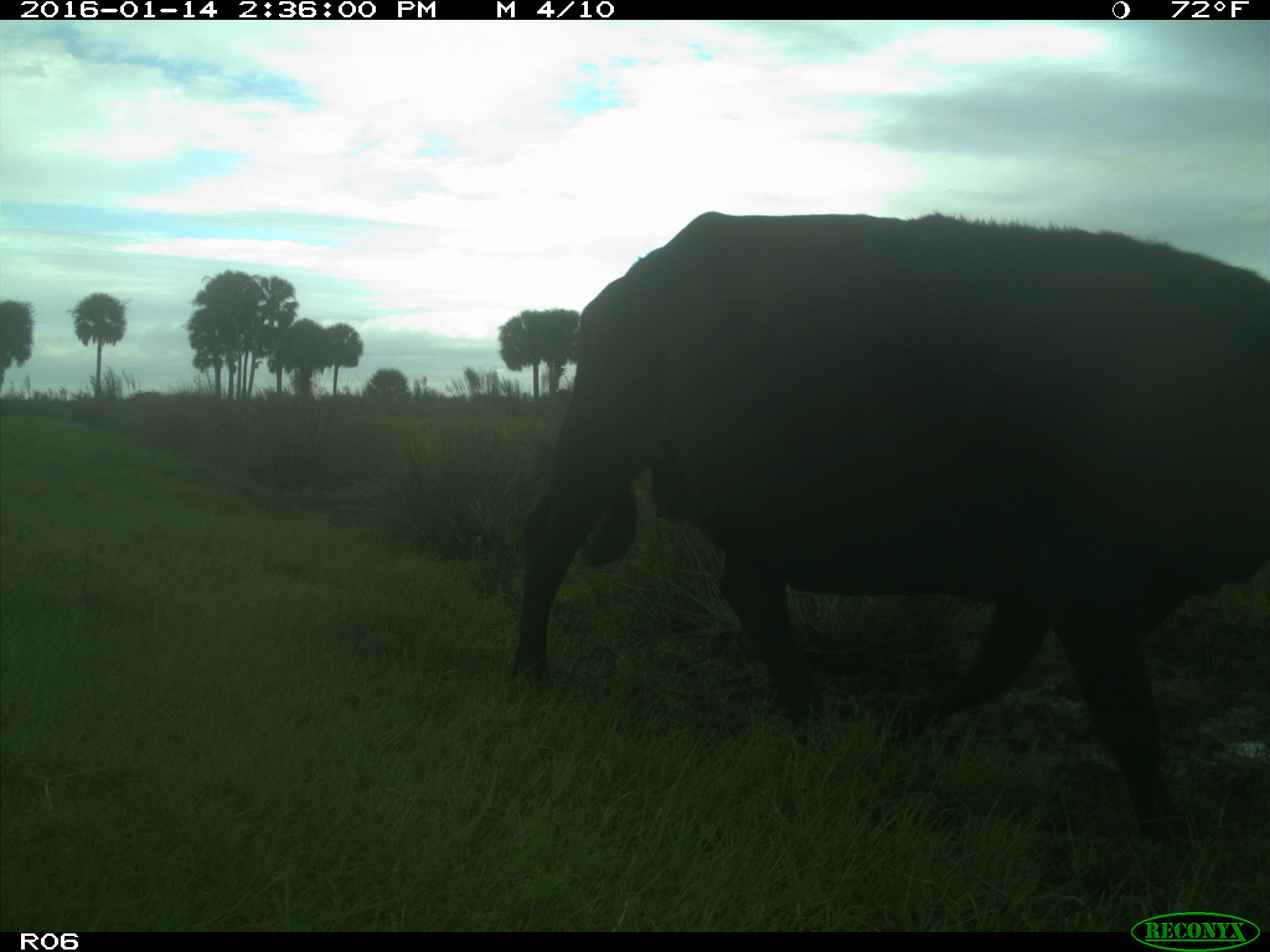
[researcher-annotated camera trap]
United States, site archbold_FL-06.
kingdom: Animalia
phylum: Chordata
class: Mammalia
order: Artiodactyla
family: Bovidae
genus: Bos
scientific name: Bos taurus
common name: domestic cow